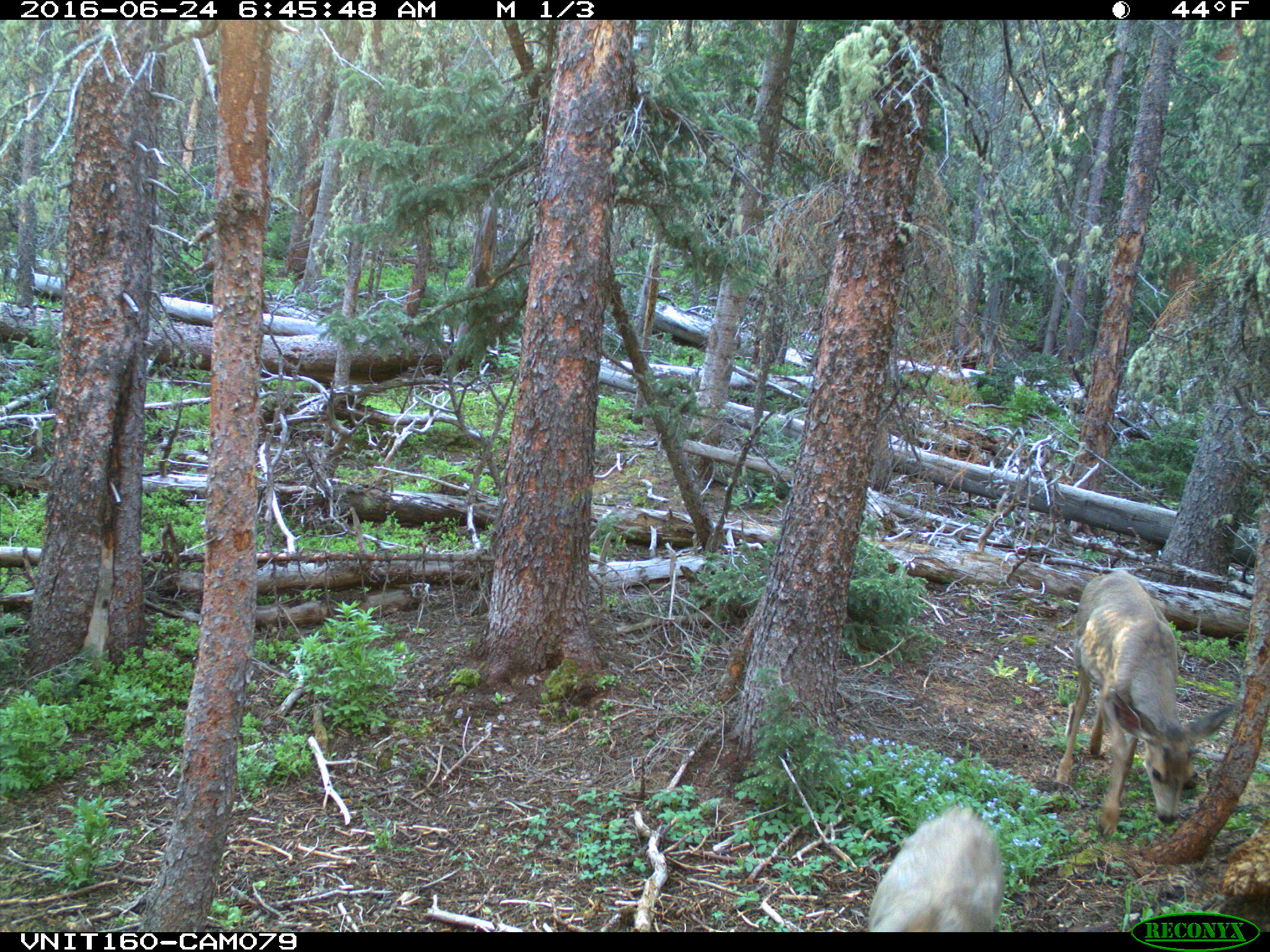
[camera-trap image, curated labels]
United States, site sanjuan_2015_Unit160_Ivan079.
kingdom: Animalia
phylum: Chordata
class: Mammalia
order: Artiodactyla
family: Cervidae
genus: Odocoileus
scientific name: Odocoileus hemionus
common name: mule deer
Odocoileus hemionus (mule deer).